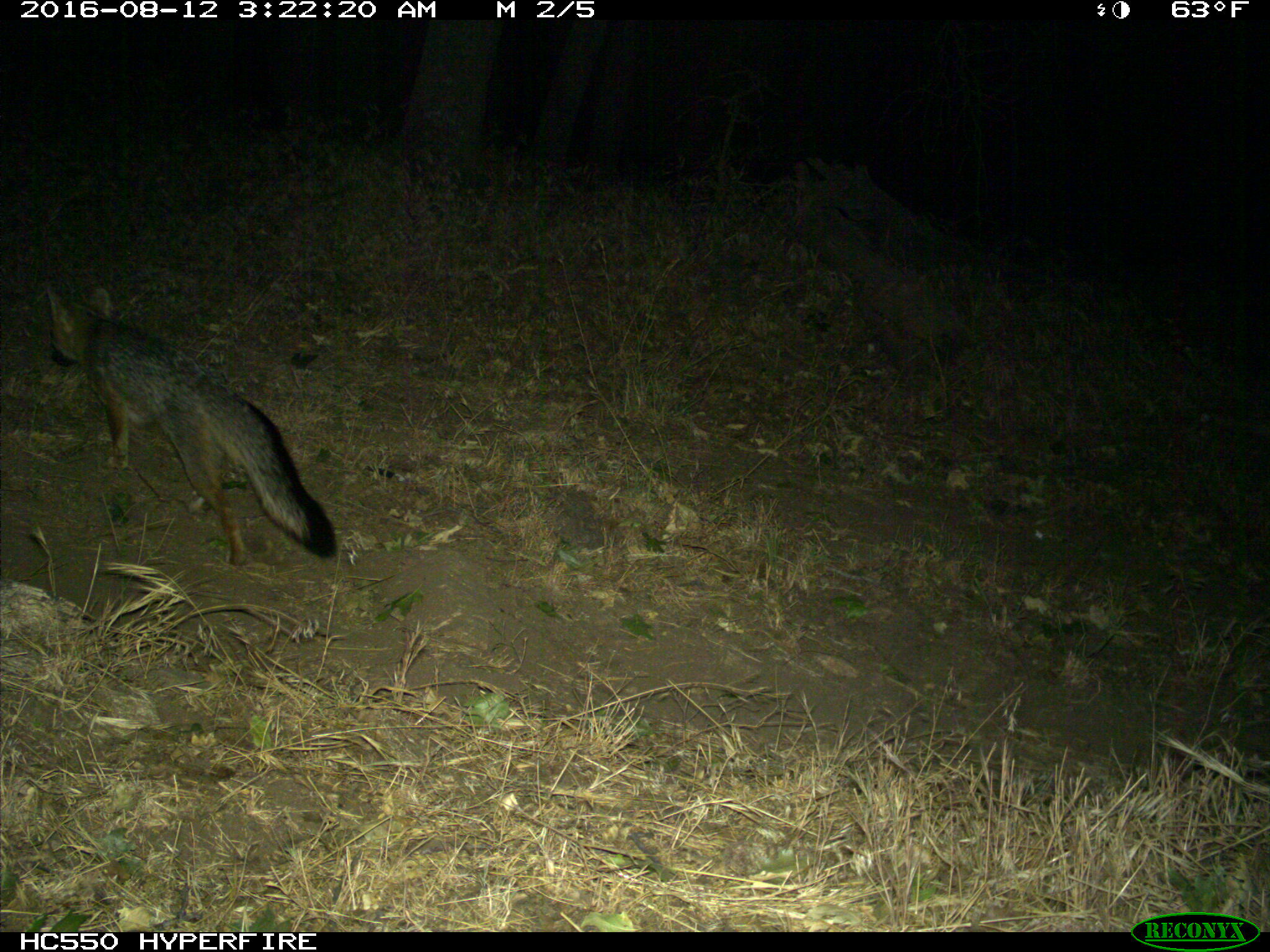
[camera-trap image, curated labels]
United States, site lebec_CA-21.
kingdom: Animalia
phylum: Chordata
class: Mammalia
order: Carnivora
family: Canidae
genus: Urocyon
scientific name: Urocyon cinereoargenteus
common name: gray fox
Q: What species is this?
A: Urocyon cinereoargenteus (gray fox).